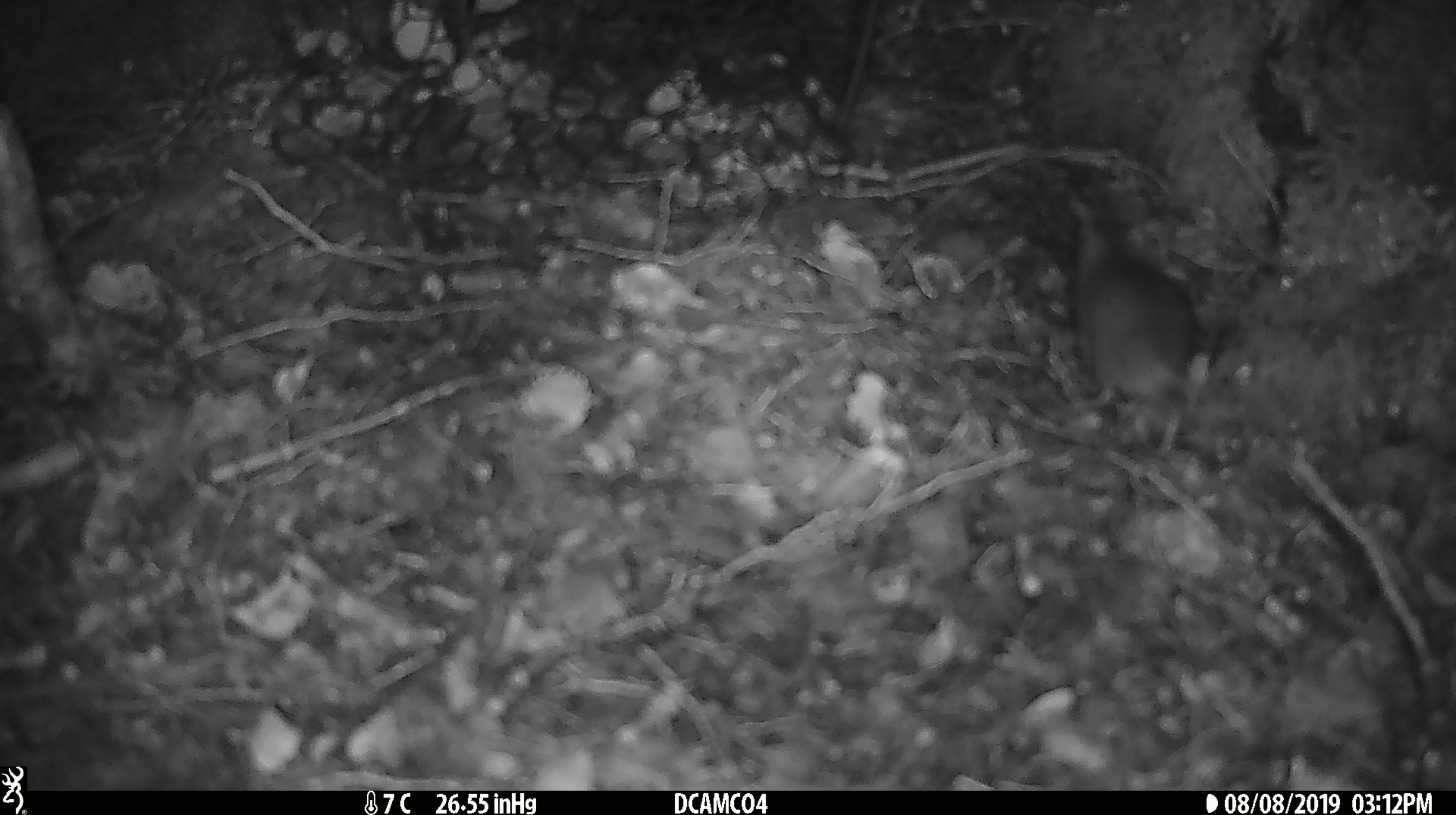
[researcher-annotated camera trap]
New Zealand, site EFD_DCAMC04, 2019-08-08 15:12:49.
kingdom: Animalia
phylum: Chordata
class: Mammalia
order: Rodentia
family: Muridae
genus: Mus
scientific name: Mus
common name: mouse